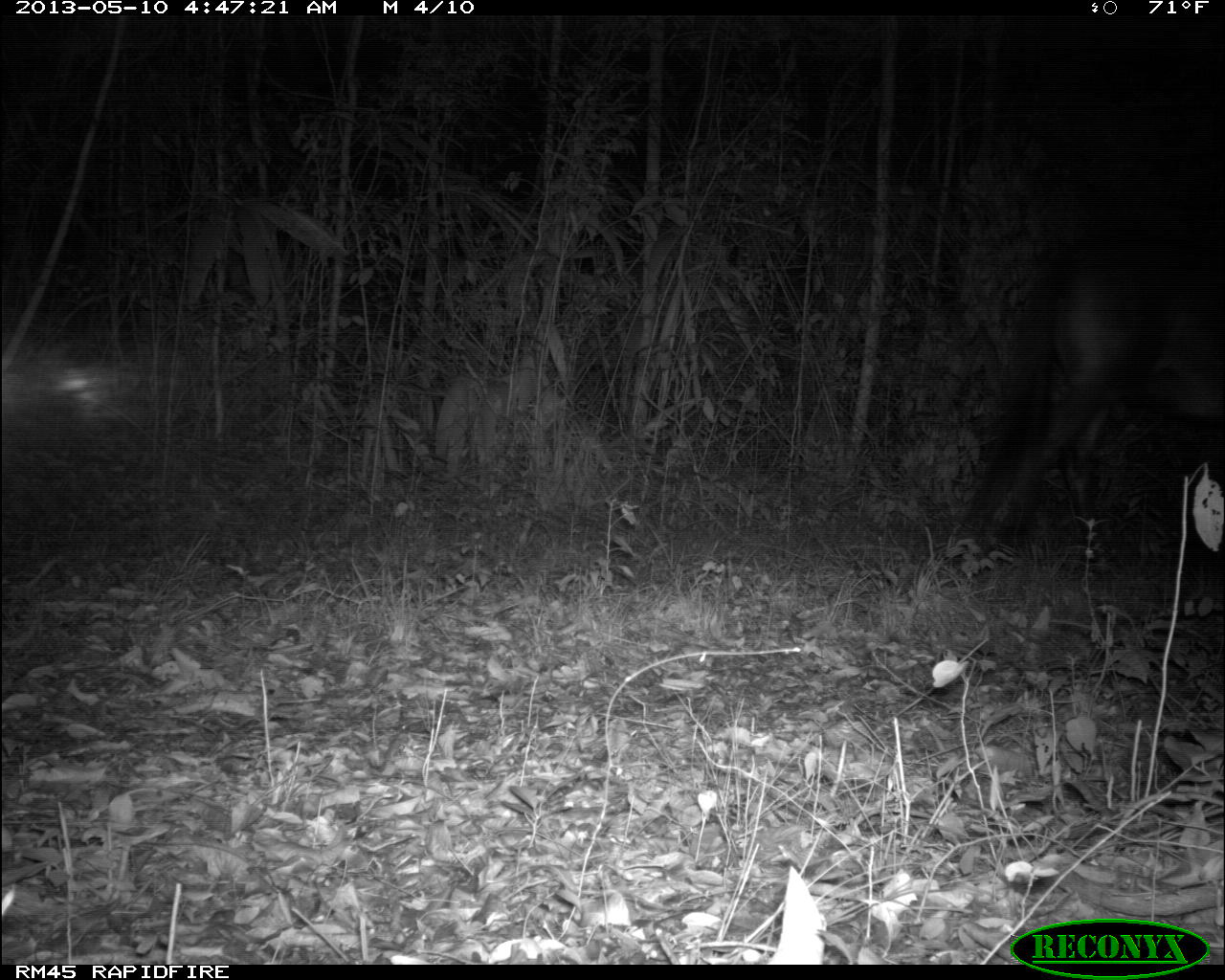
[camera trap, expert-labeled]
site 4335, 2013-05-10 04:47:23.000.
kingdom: Animalia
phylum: Chordata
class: Mammalia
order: Perissodactyla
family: Equidae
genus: Equus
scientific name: Equus ferus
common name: wild horse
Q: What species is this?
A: Equus ferus (wild horse).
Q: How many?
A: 1.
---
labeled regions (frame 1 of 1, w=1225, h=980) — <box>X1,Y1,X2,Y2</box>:
equus ferus: <box>950,228,1225,578</box>